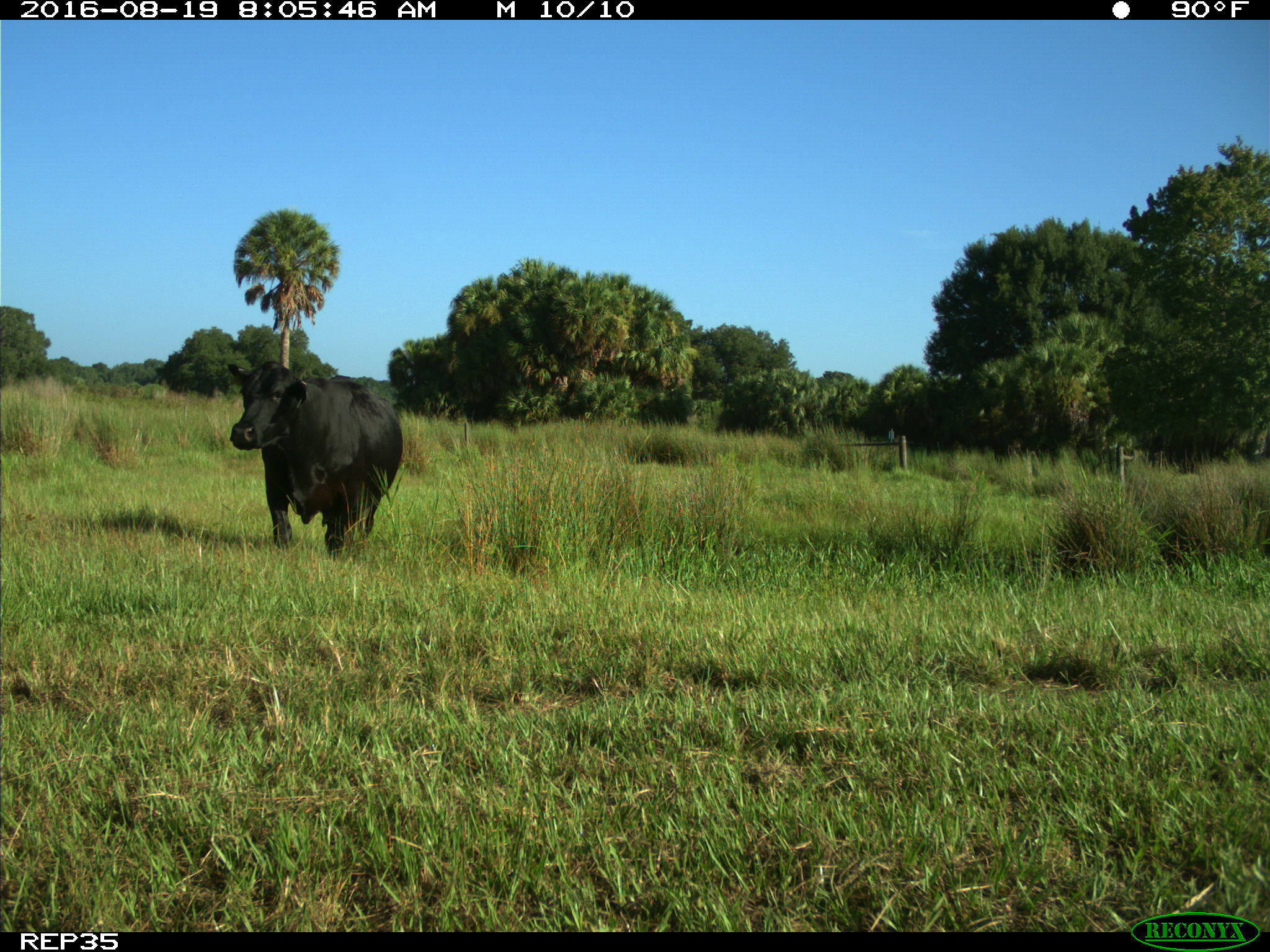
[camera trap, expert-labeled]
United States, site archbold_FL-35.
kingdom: Animalia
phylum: Chordata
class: Mammalia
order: Artiodactyla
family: Bovidae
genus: Bos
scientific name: Bos taurus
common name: domestic cow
Bos taurus (domestic cow).